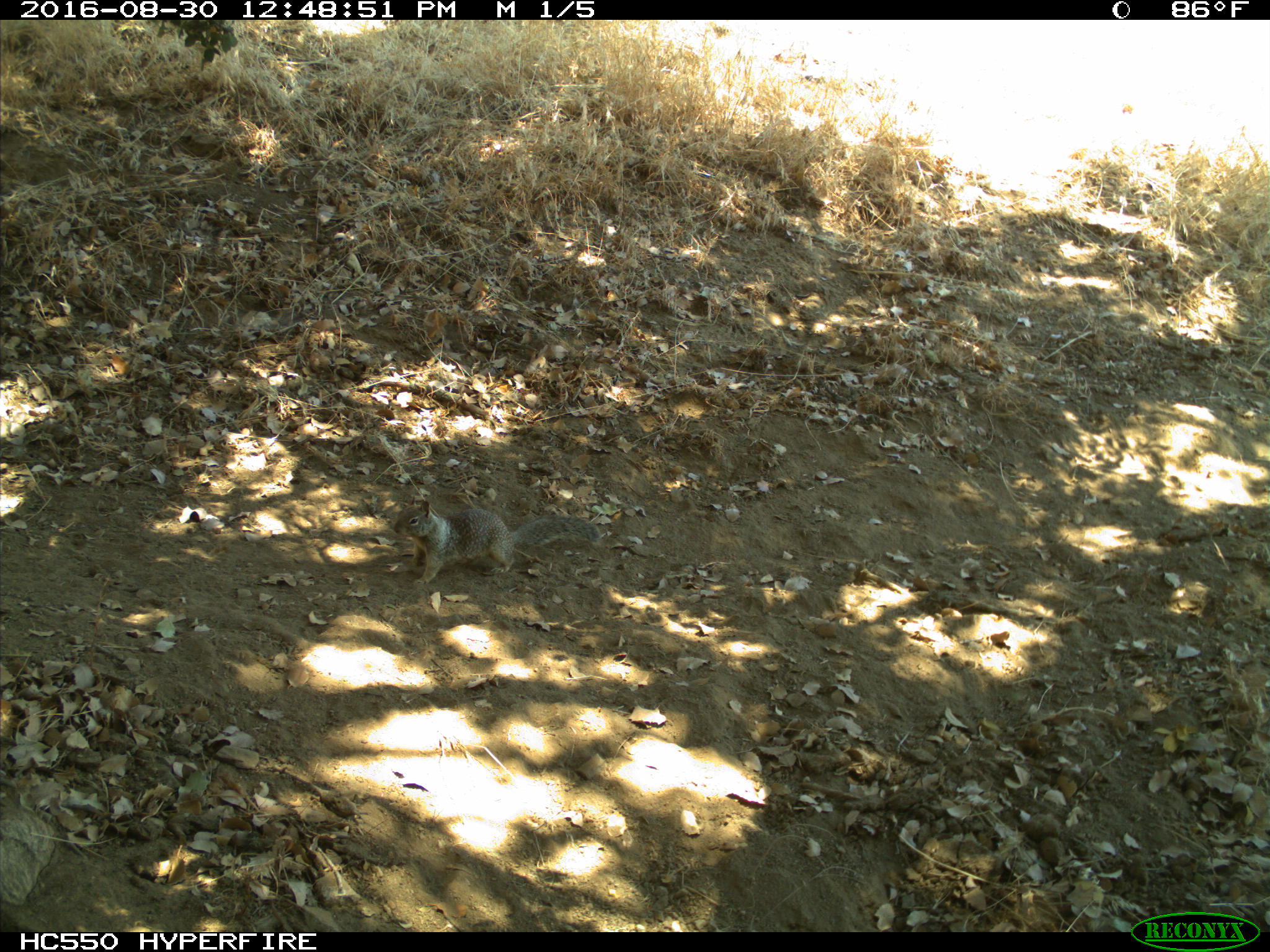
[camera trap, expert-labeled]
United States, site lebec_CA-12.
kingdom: Animalia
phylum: Chordata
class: Mammalia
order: Rodentia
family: Sciuridae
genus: Otospermophilus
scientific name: Otospermophilus beecheyi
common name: california ground squirrel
Otospermophilus beecheyi (california ground squirrel).